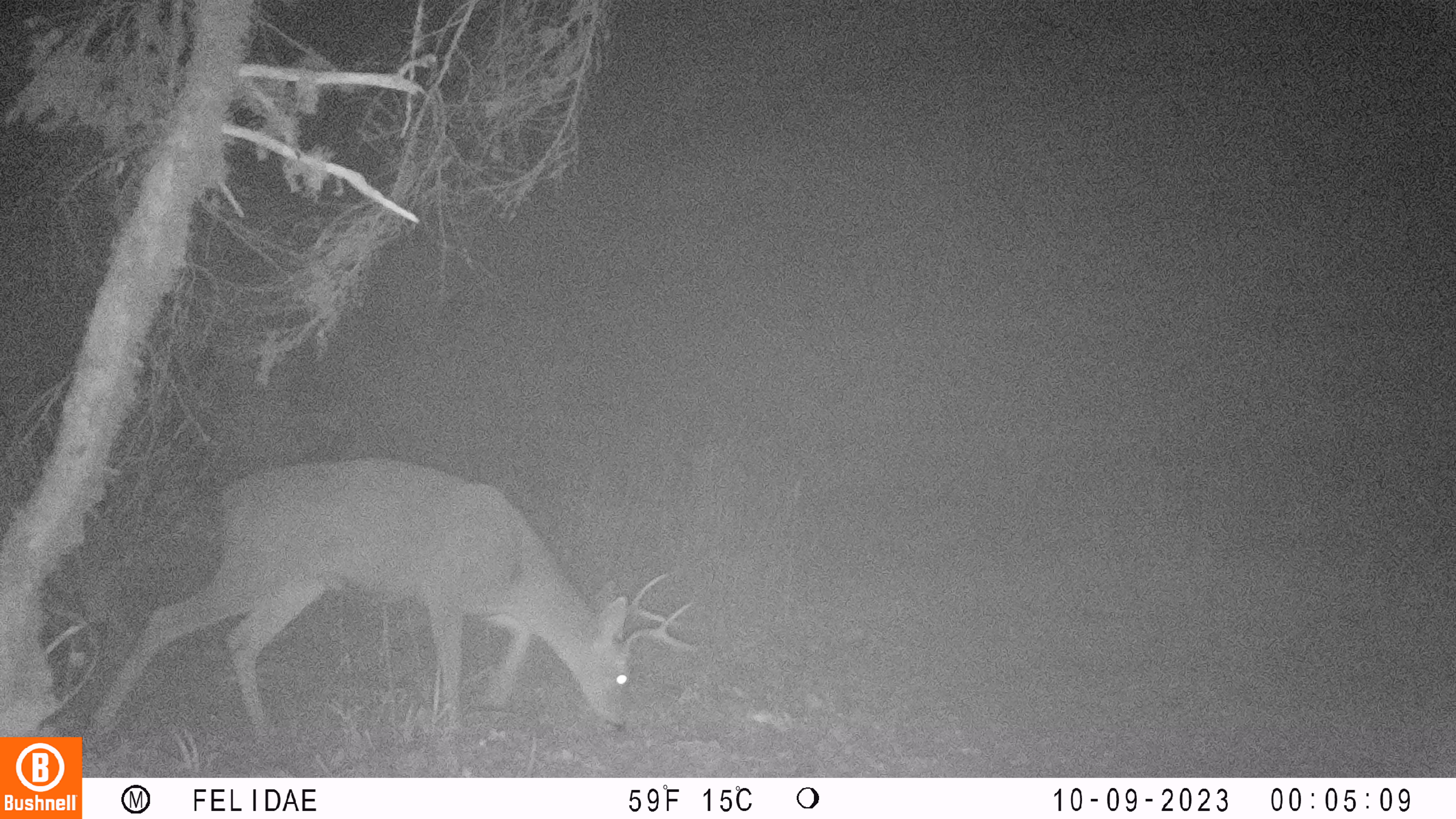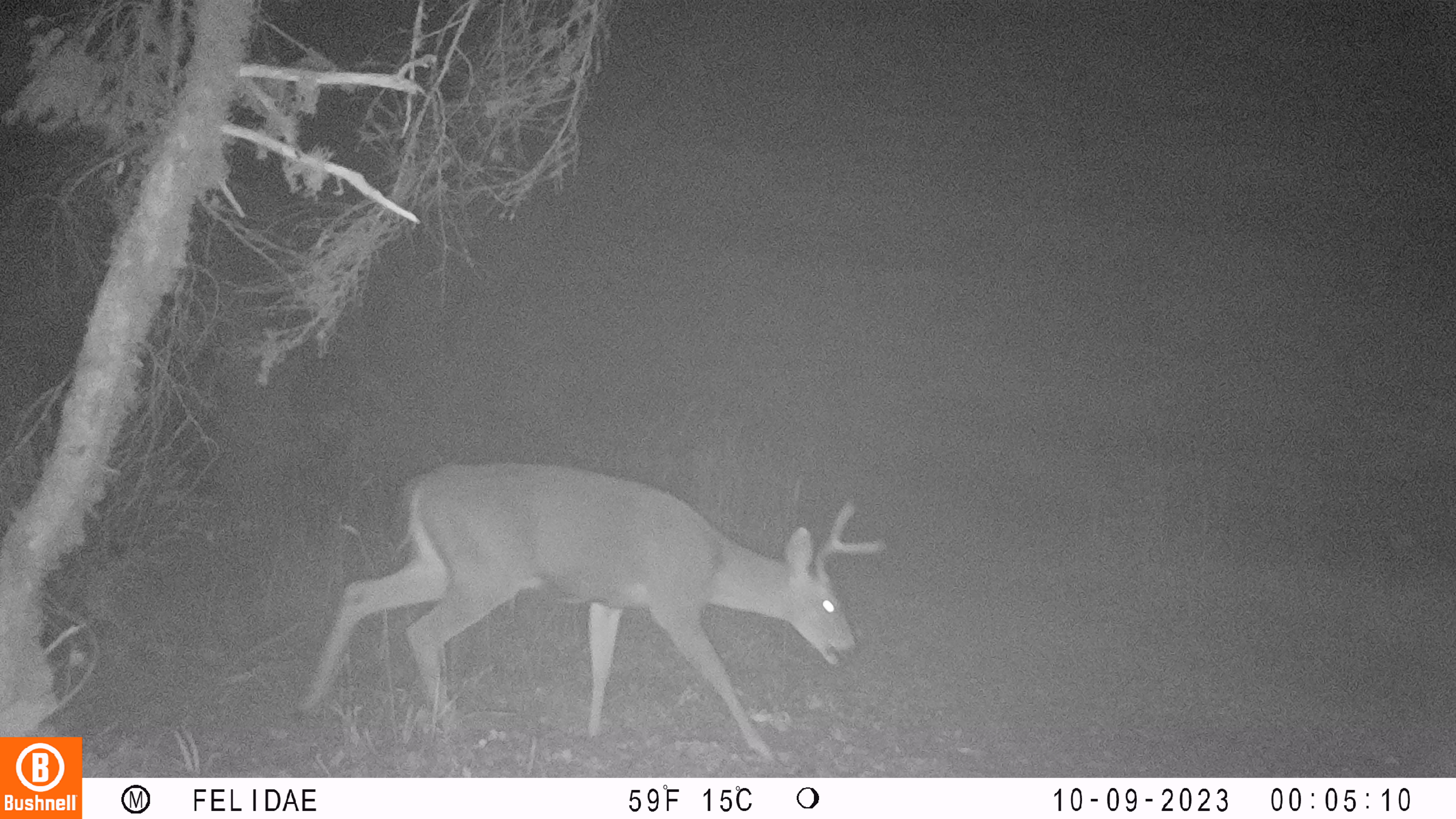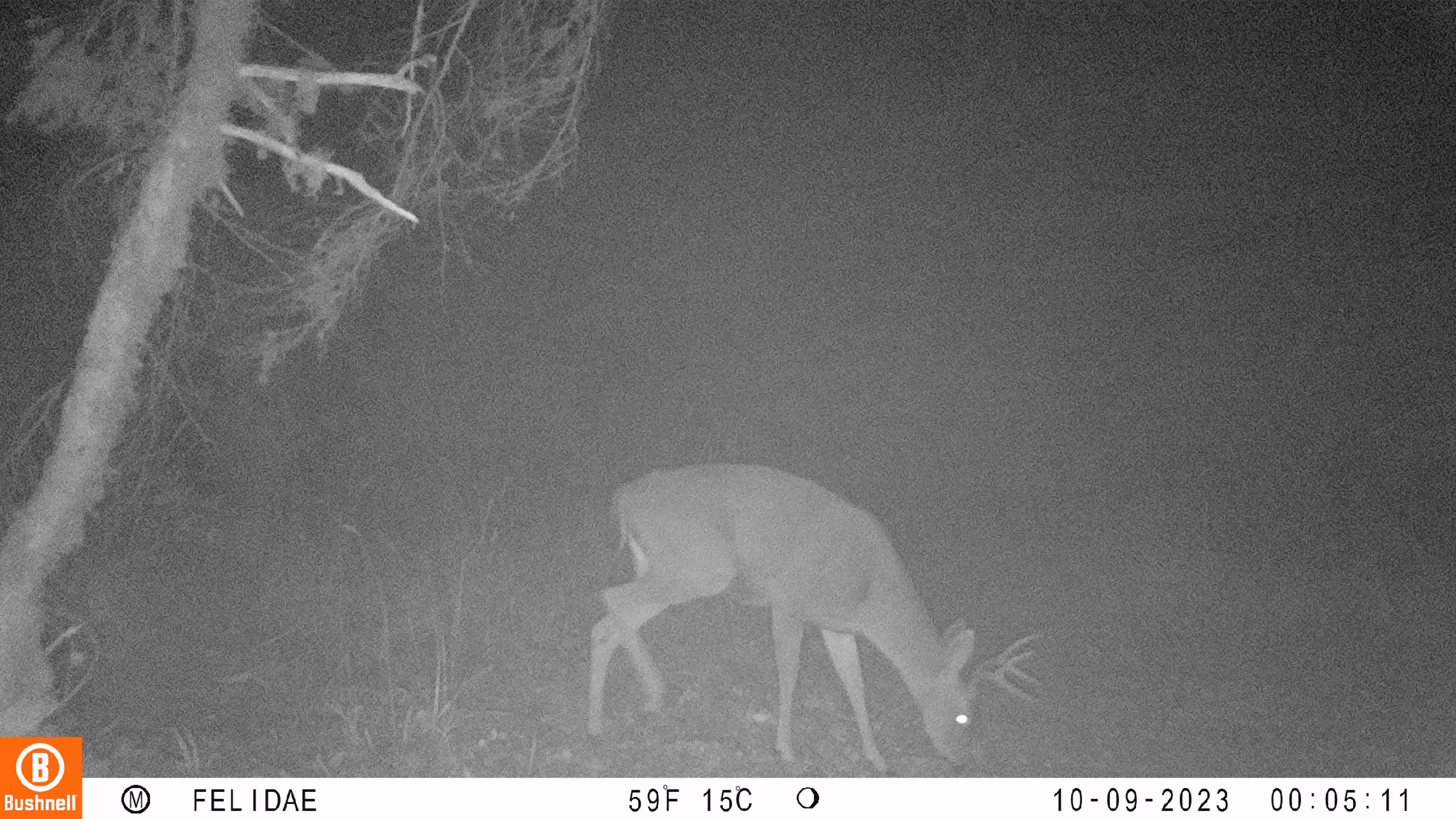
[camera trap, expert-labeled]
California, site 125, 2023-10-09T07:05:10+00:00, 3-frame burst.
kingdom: Animalia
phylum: Chordata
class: Mammalia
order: Artiodactyla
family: Cervidae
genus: Odocoileus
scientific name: Odocoileus hemionus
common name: mule deer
Mule deer (Odocoileus hemionus).